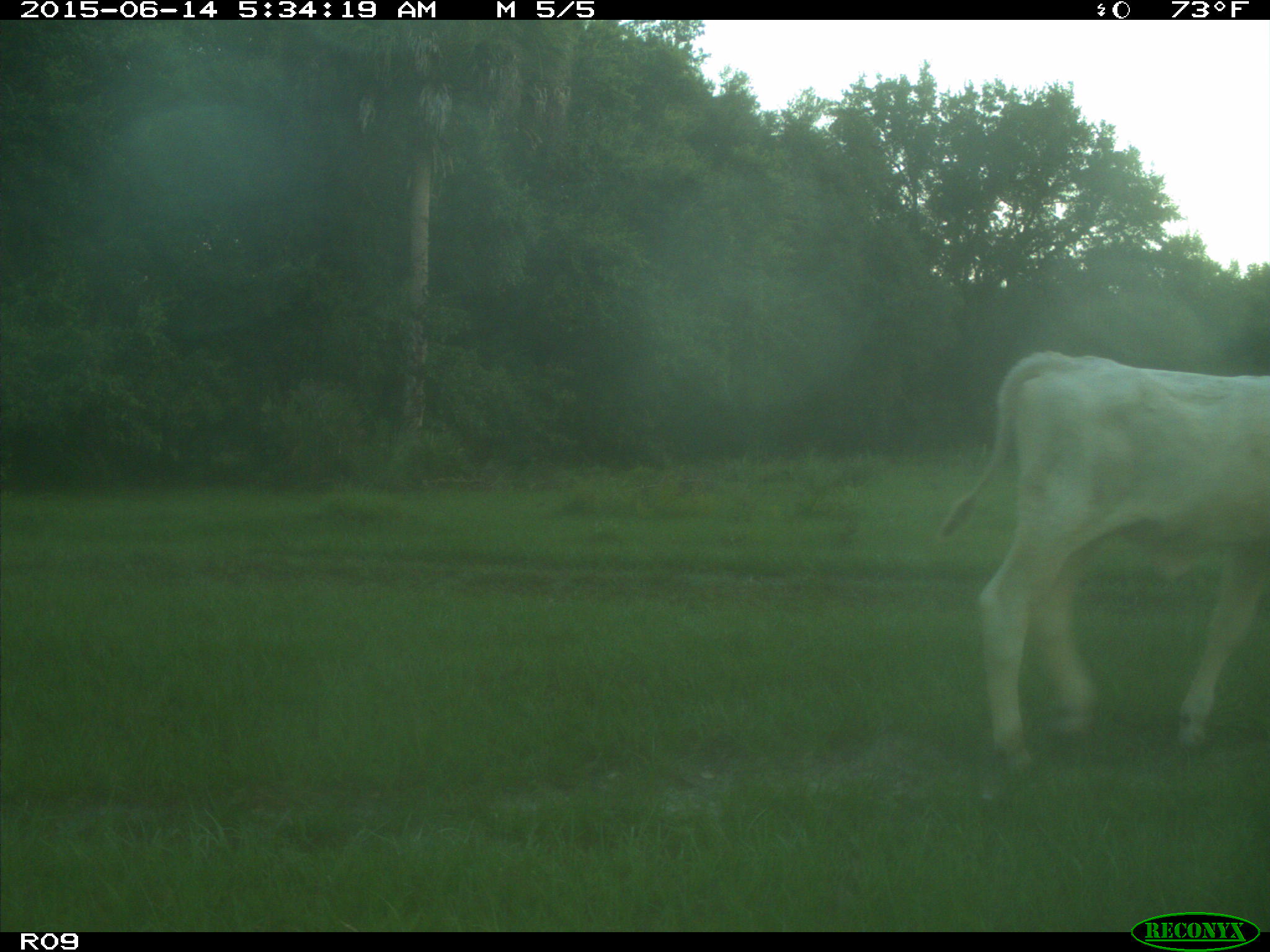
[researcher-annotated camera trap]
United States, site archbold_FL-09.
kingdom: Animalia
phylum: Chordata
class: Mammalia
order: Artiodactyla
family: Bovidae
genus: Bos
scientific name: Bos taurus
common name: domestic cow